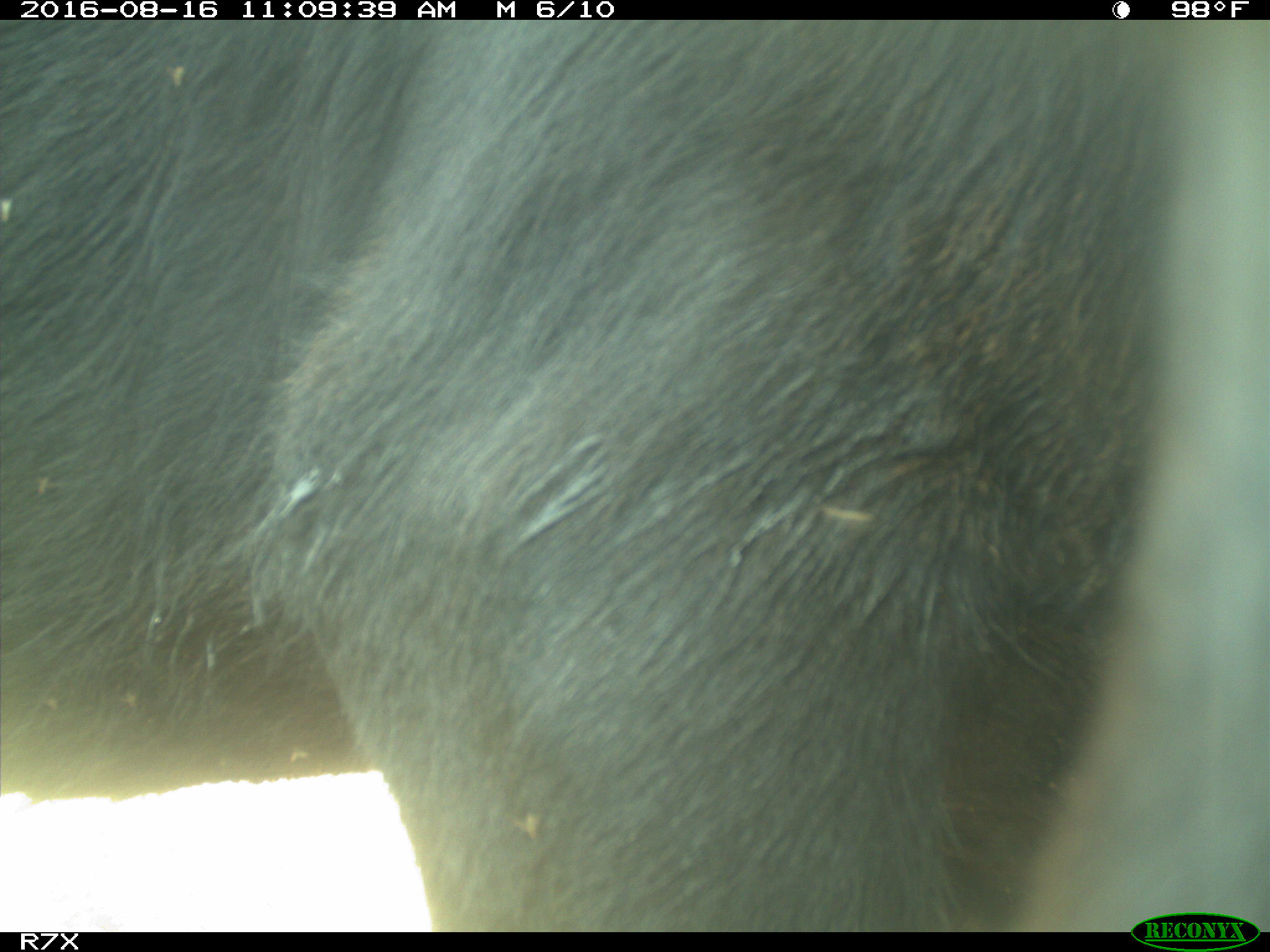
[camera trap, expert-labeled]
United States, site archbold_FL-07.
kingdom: Animalia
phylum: Chordata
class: Mammalia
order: Artiodactyla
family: Bovidae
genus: Bos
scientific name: Bos taurus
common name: domestic cow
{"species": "Bos taurus (domestic cow)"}